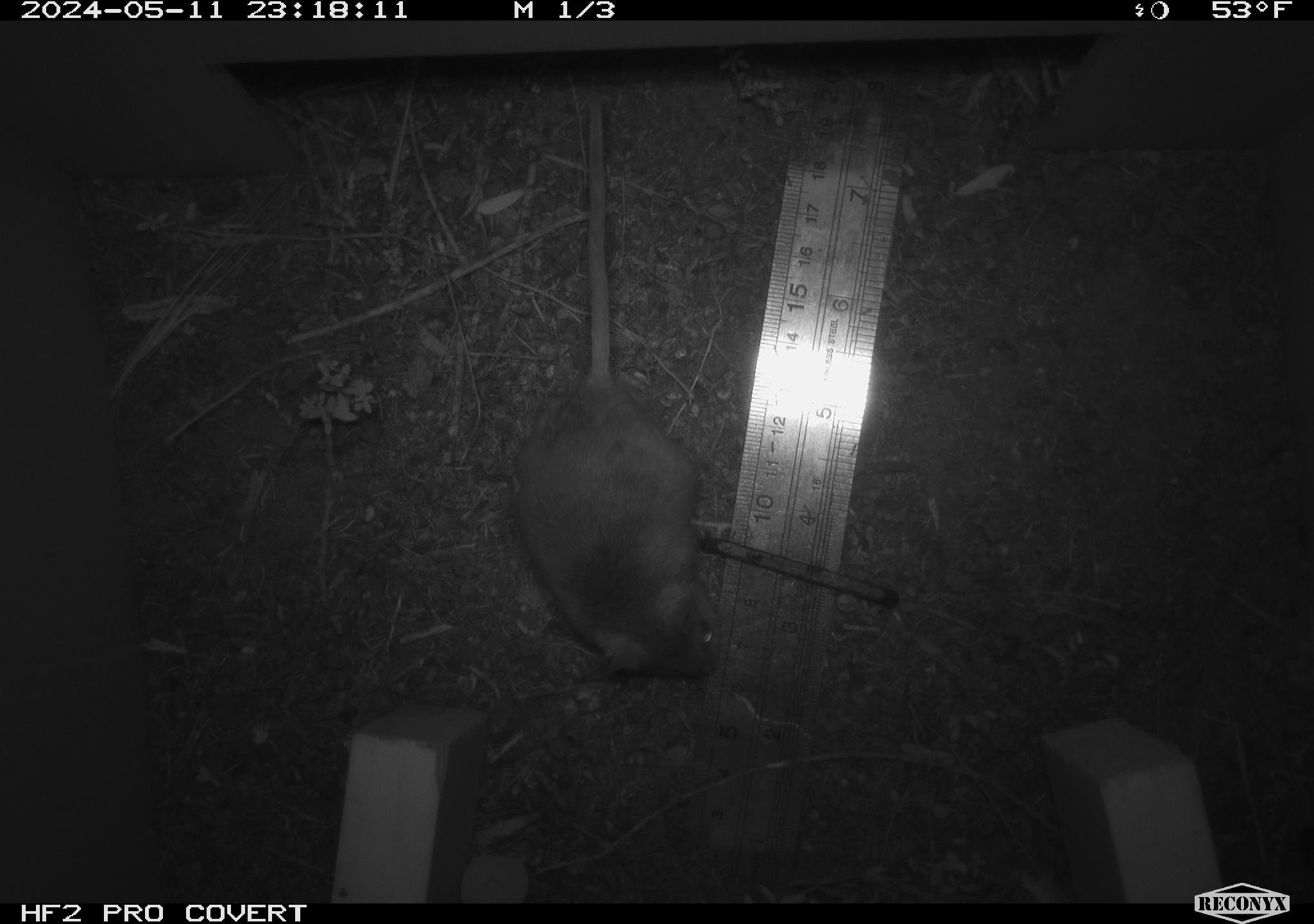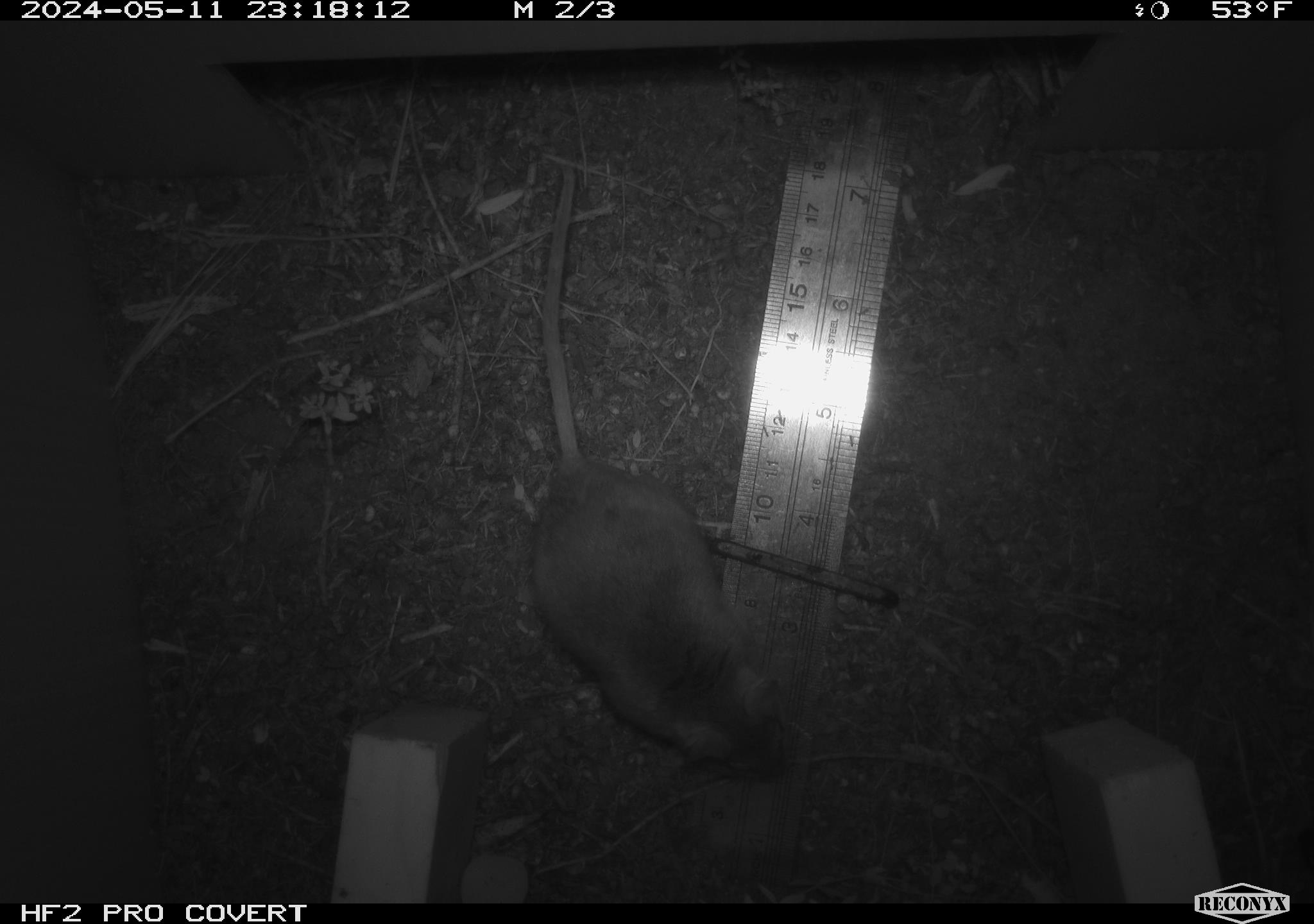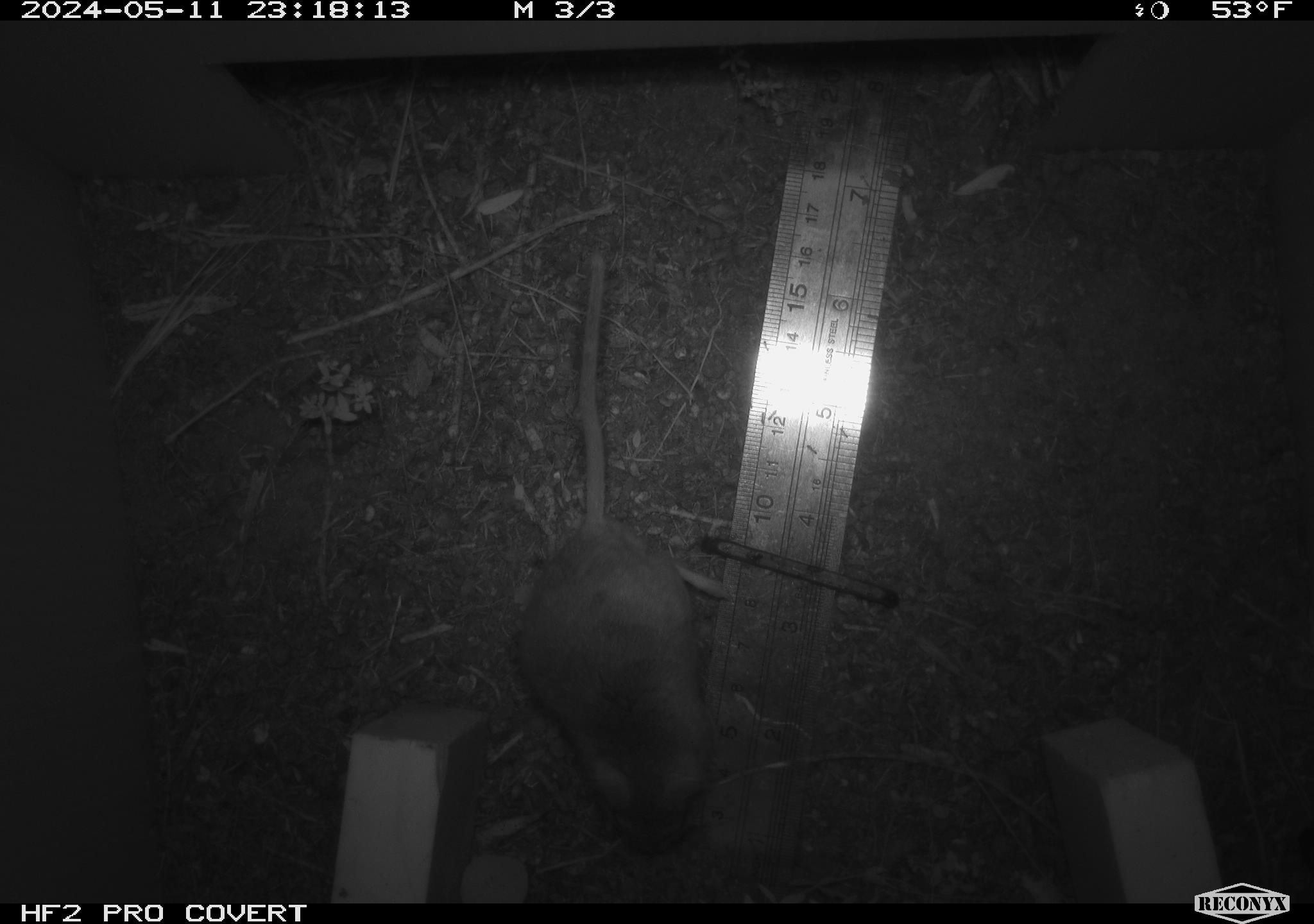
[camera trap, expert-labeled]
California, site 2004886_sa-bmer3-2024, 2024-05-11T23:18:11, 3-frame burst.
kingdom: Animalia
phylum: Chordata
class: Mammalia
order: Rodentia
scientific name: Rodentia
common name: mouse species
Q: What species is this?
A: Mouse species (Rodentia).